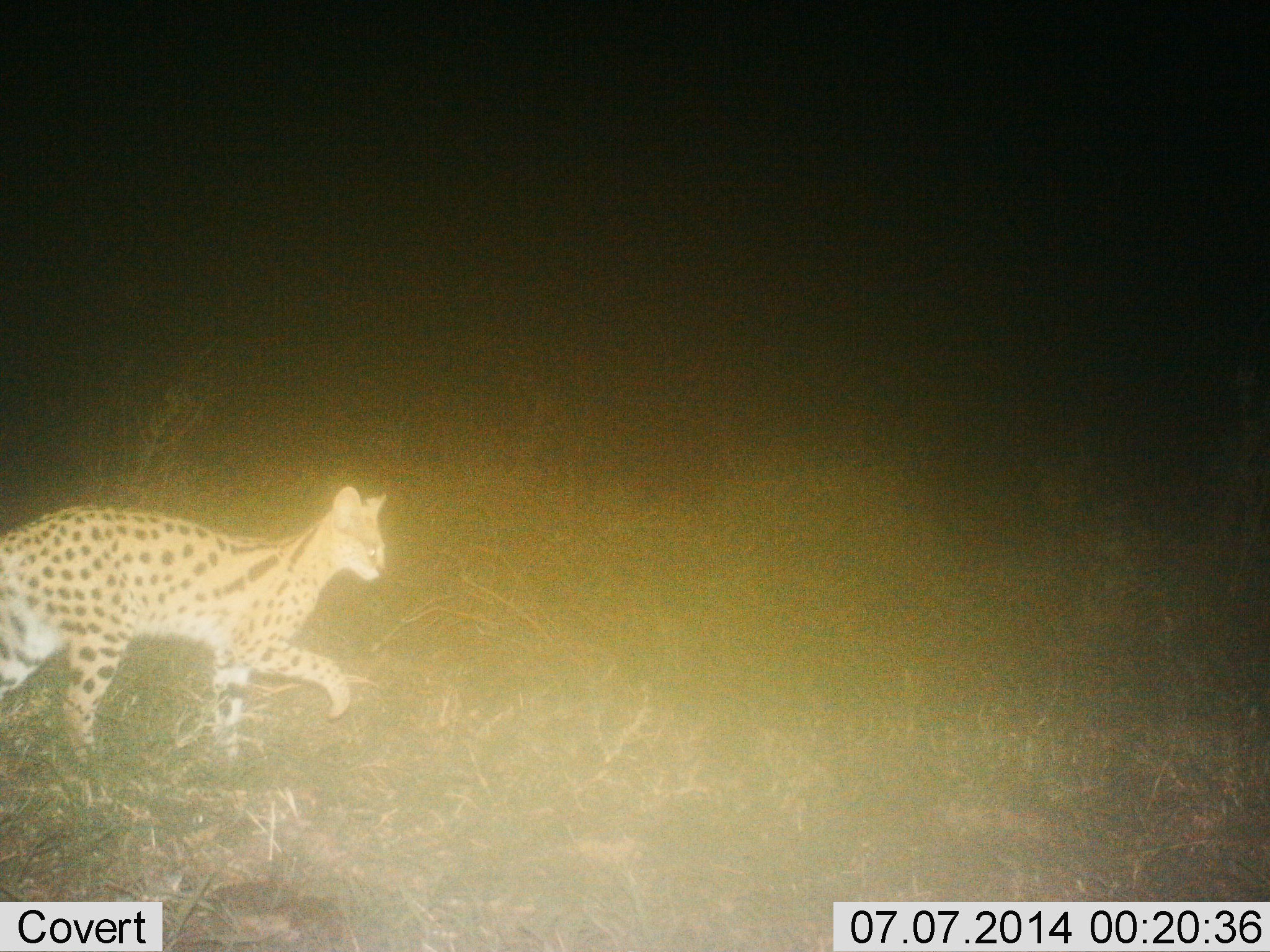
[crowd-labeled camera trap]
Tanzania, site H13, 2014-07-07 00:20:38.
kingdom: Animalia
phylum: Chordata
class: Mammalia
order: Carnivora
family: Felidae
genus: Leptailurus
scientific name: Leptailurus serval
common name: serval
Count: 1.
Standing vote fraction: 20%.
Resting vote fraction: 0%.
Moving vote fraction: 80%.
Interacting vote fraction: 0%.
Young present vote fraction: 0%.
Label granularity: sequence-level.